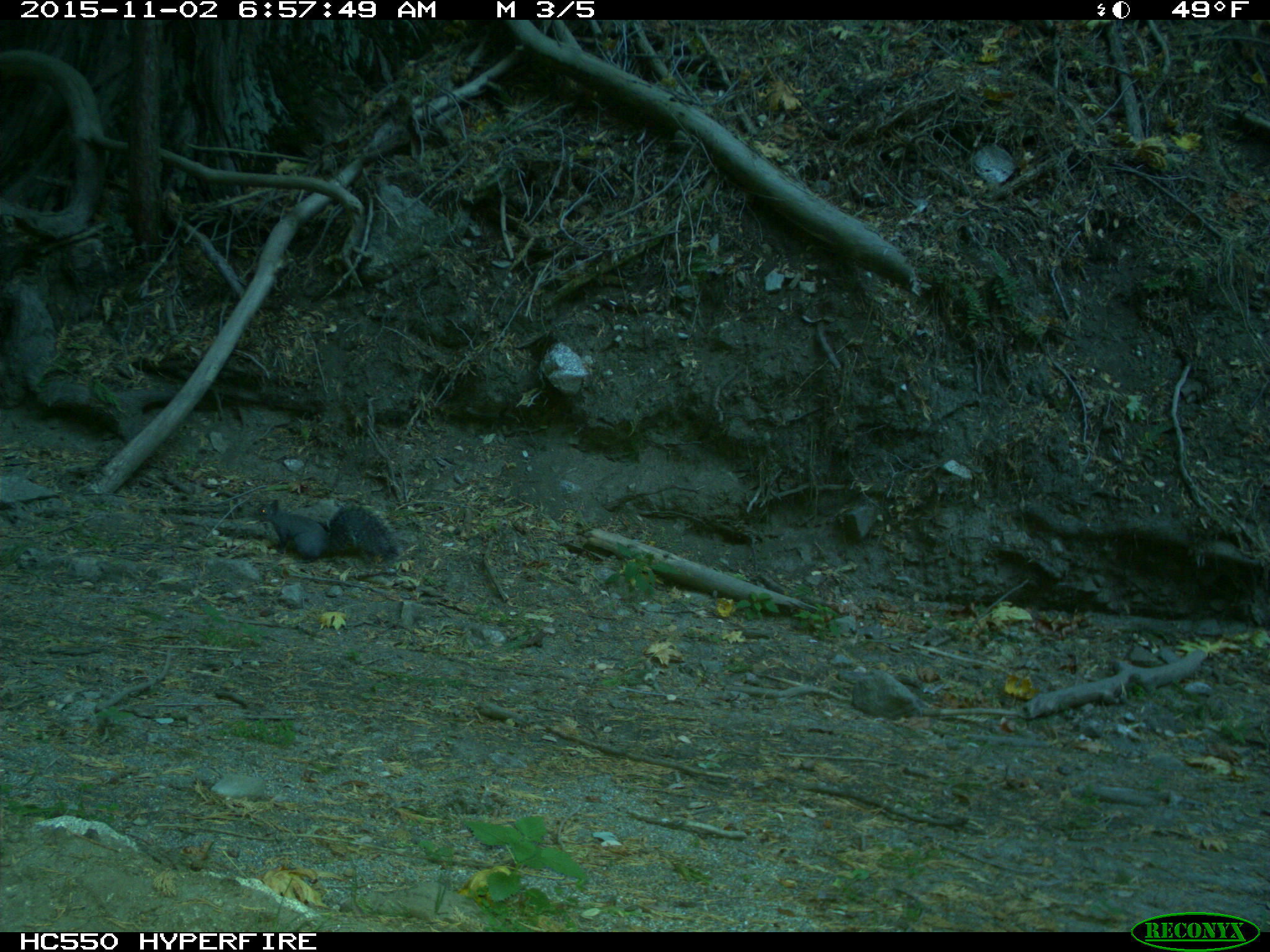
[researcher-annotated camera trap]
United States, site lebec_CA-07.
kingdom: Animalia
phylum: Chordata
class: Mammalia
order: Rodentia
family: Sciuridae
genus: Sciurus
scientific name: Sciurus carolinensis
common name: eastern gray squirrel